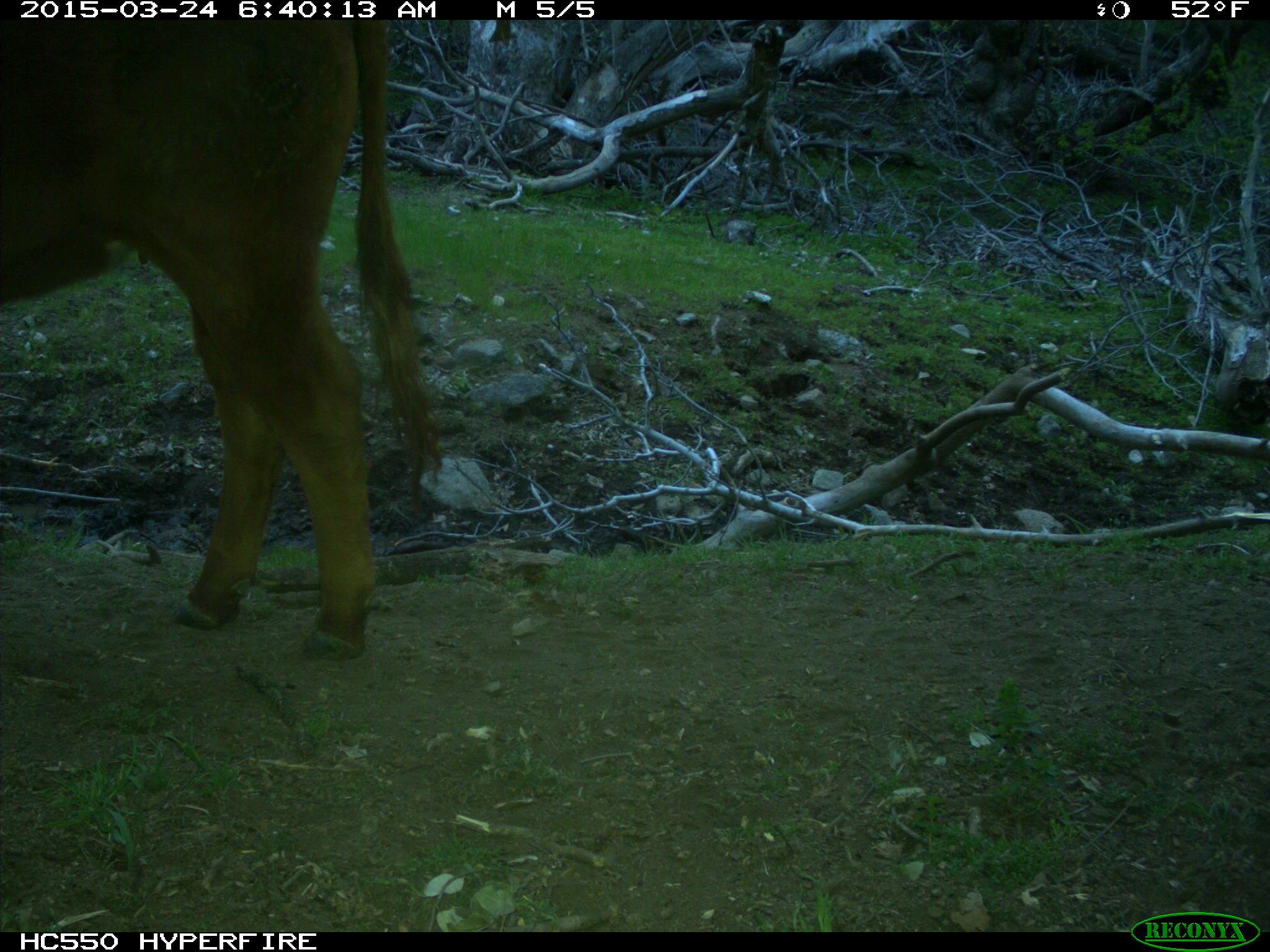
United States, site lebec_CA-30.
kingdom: Animalia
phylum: Chordata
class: Mammalia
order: Artiodactyla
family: Bovidae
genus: Bos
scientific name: Bos taurus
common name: domestic cow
Bos taurus (domestic cow).